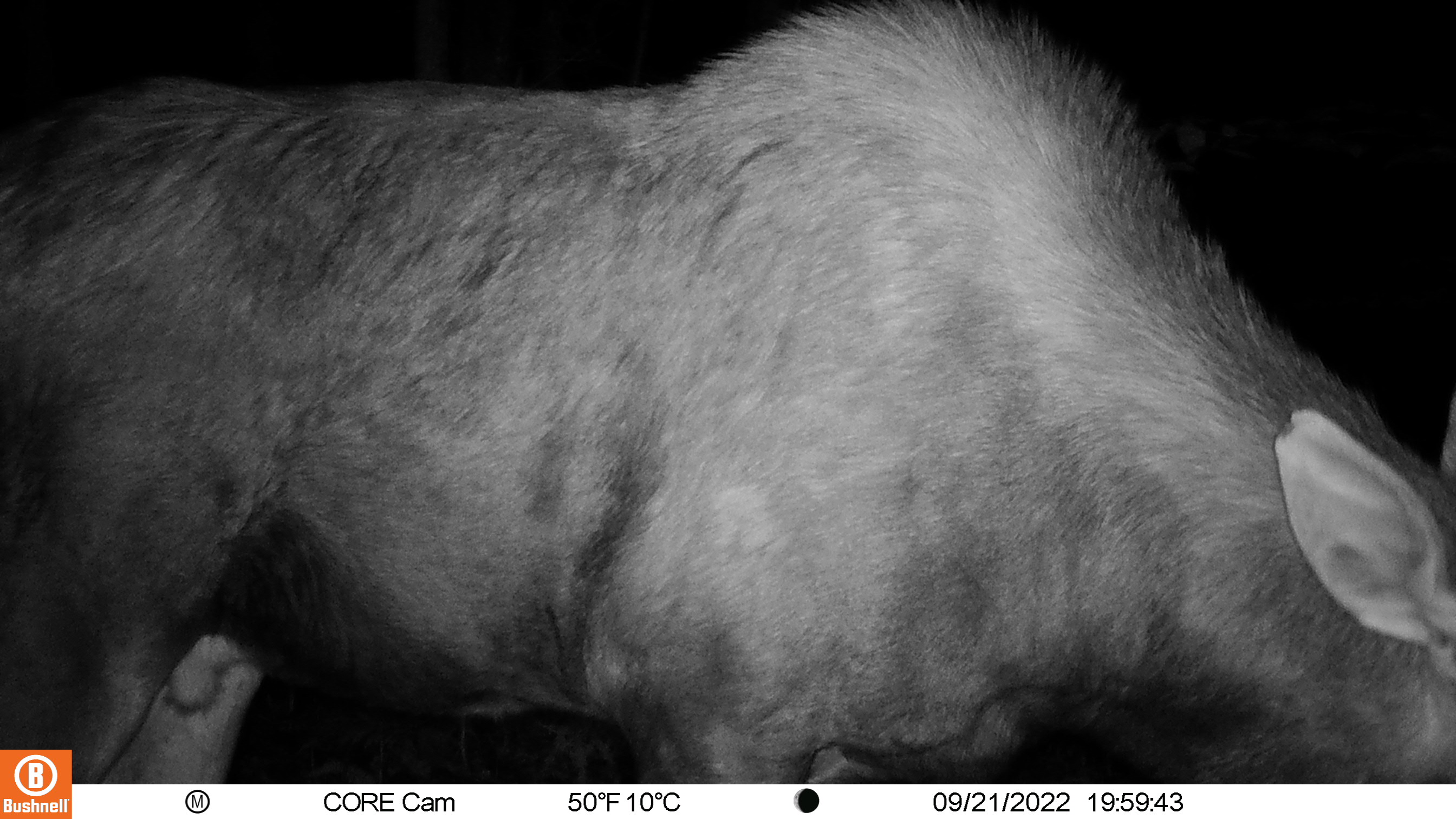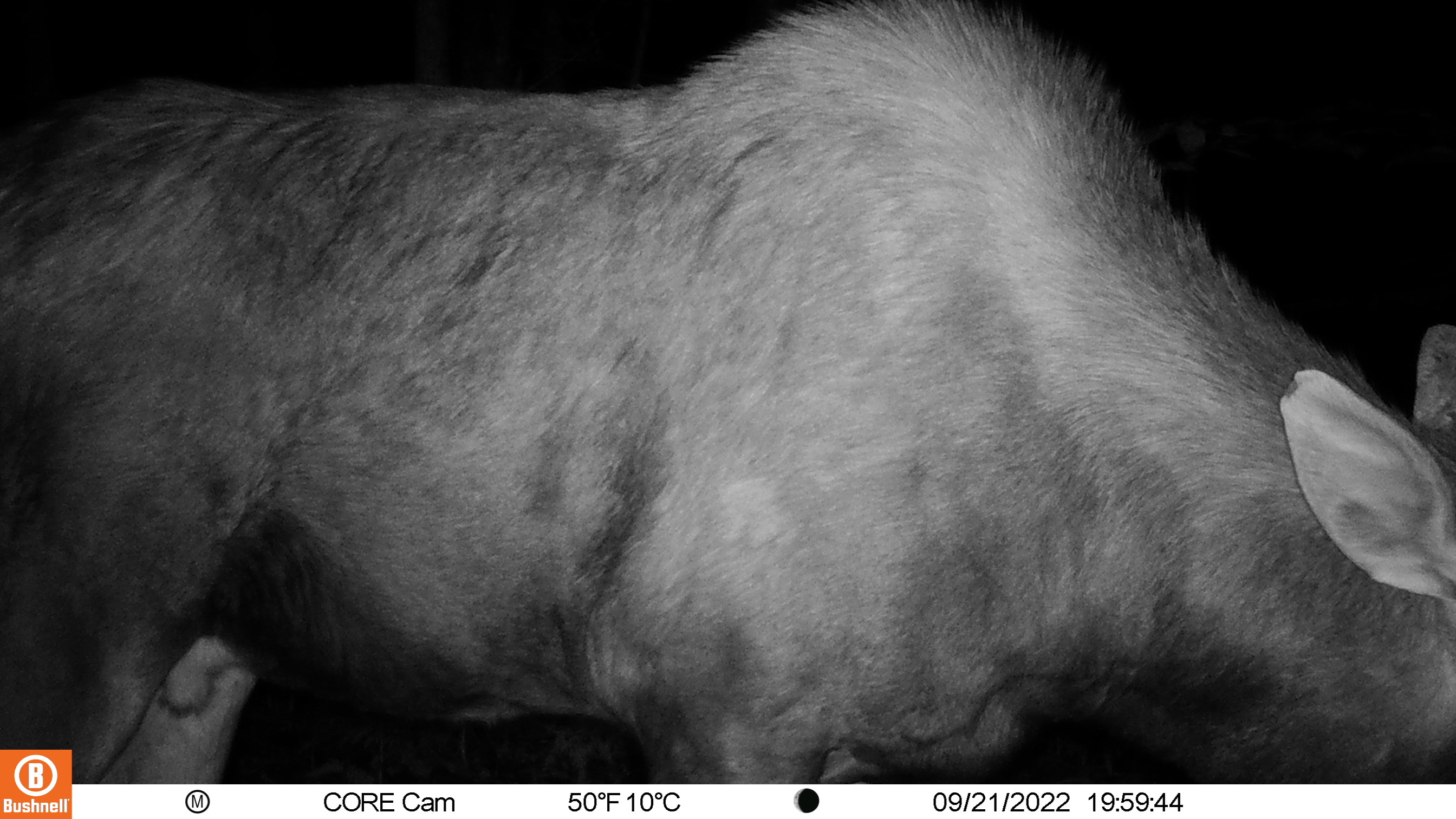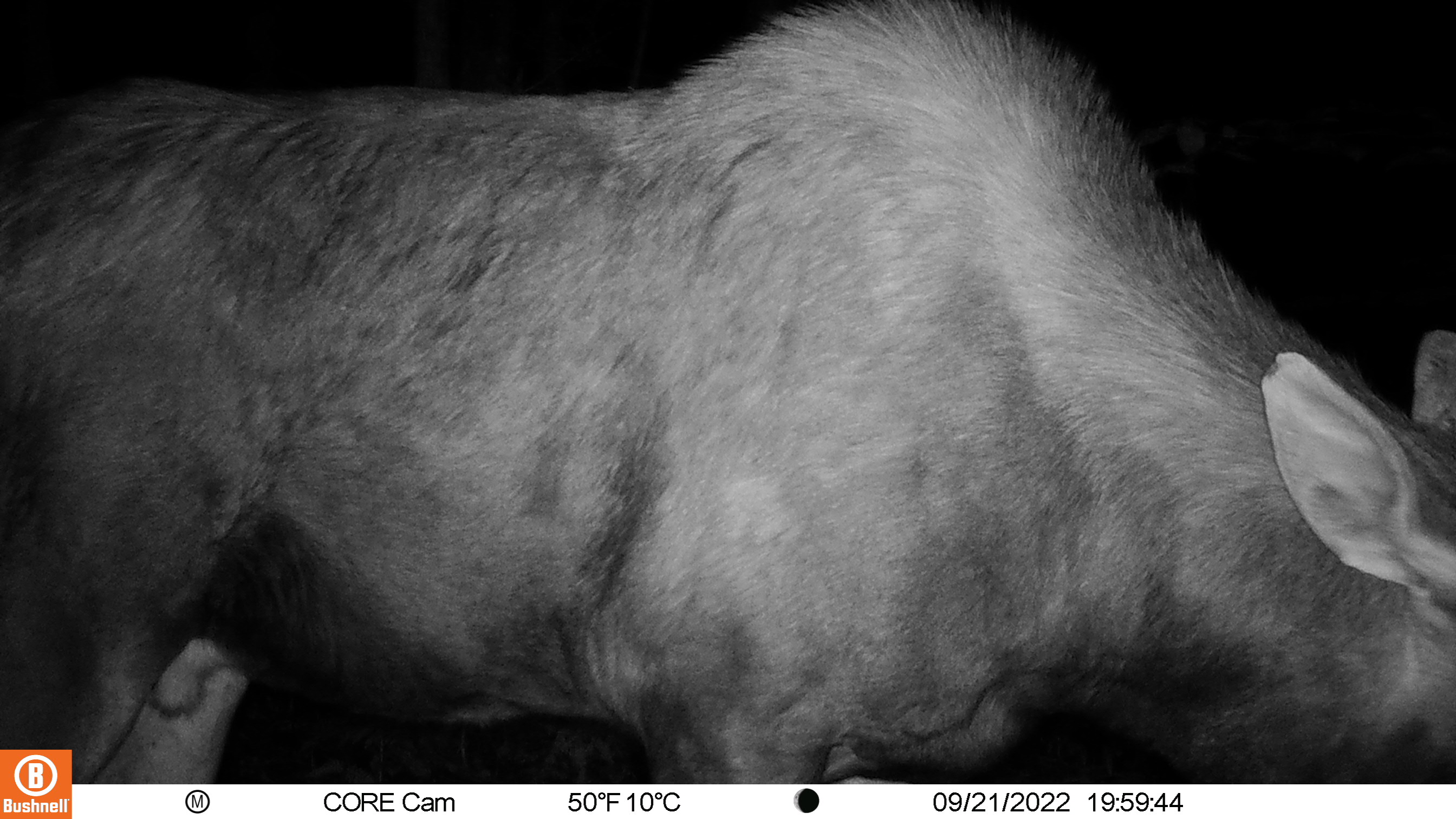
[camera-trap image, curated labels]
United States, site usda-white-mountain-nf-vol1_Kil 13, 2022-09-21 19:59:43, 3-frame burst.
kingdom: Animalia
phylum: Chordata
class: Mammalia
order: Artiodactyla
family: Cervidae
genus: Alces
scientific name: Alces alces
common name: moose